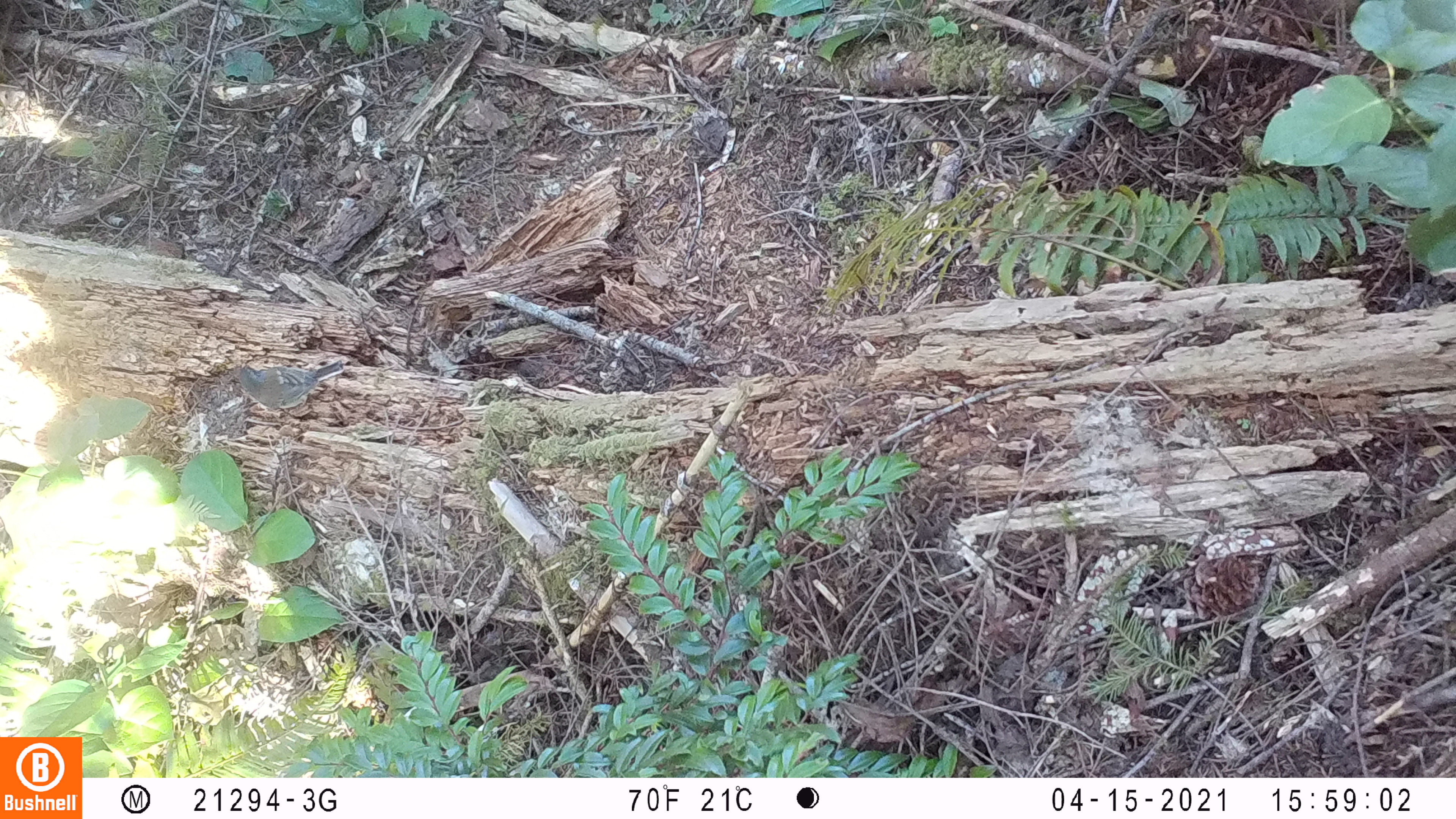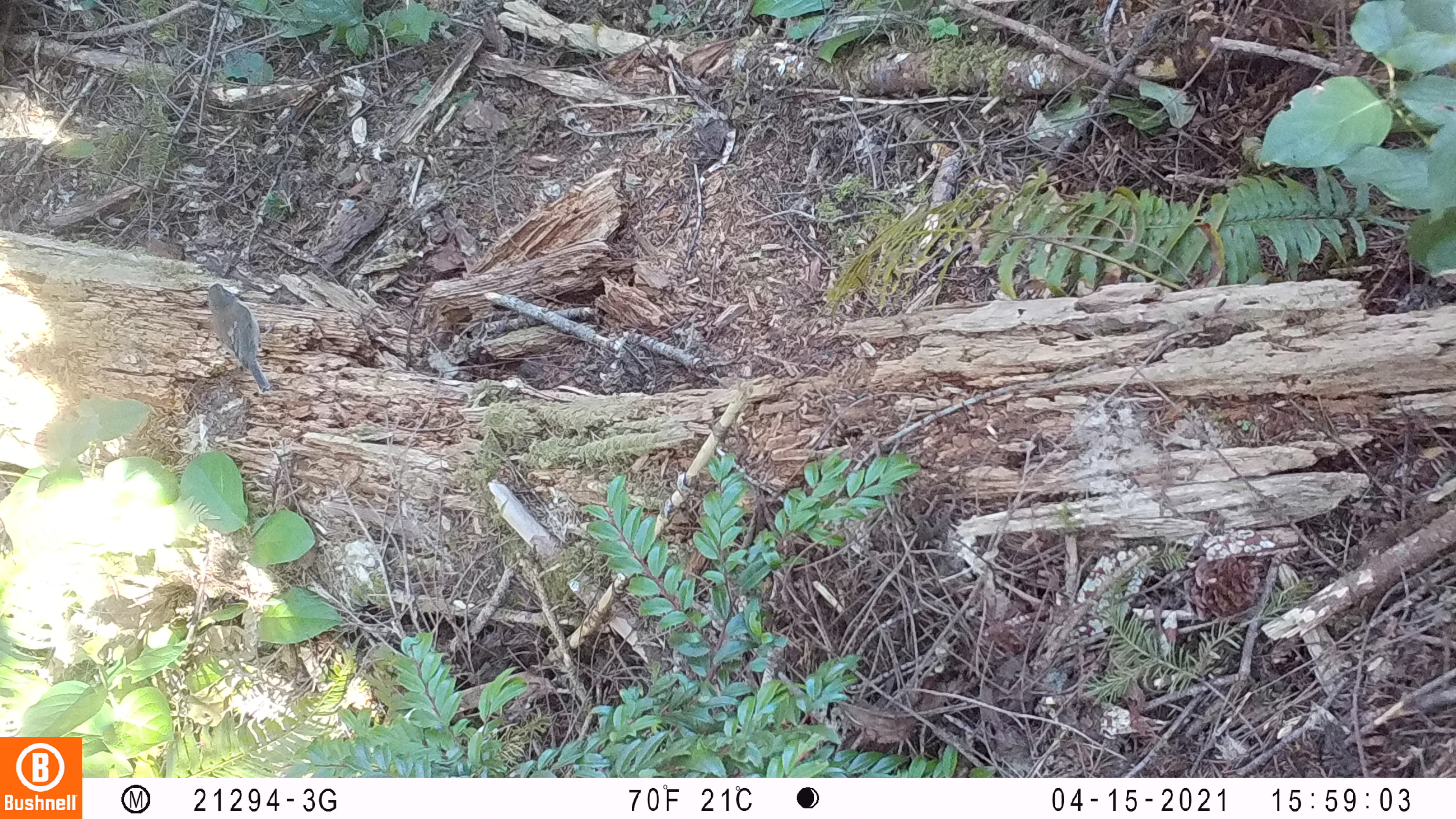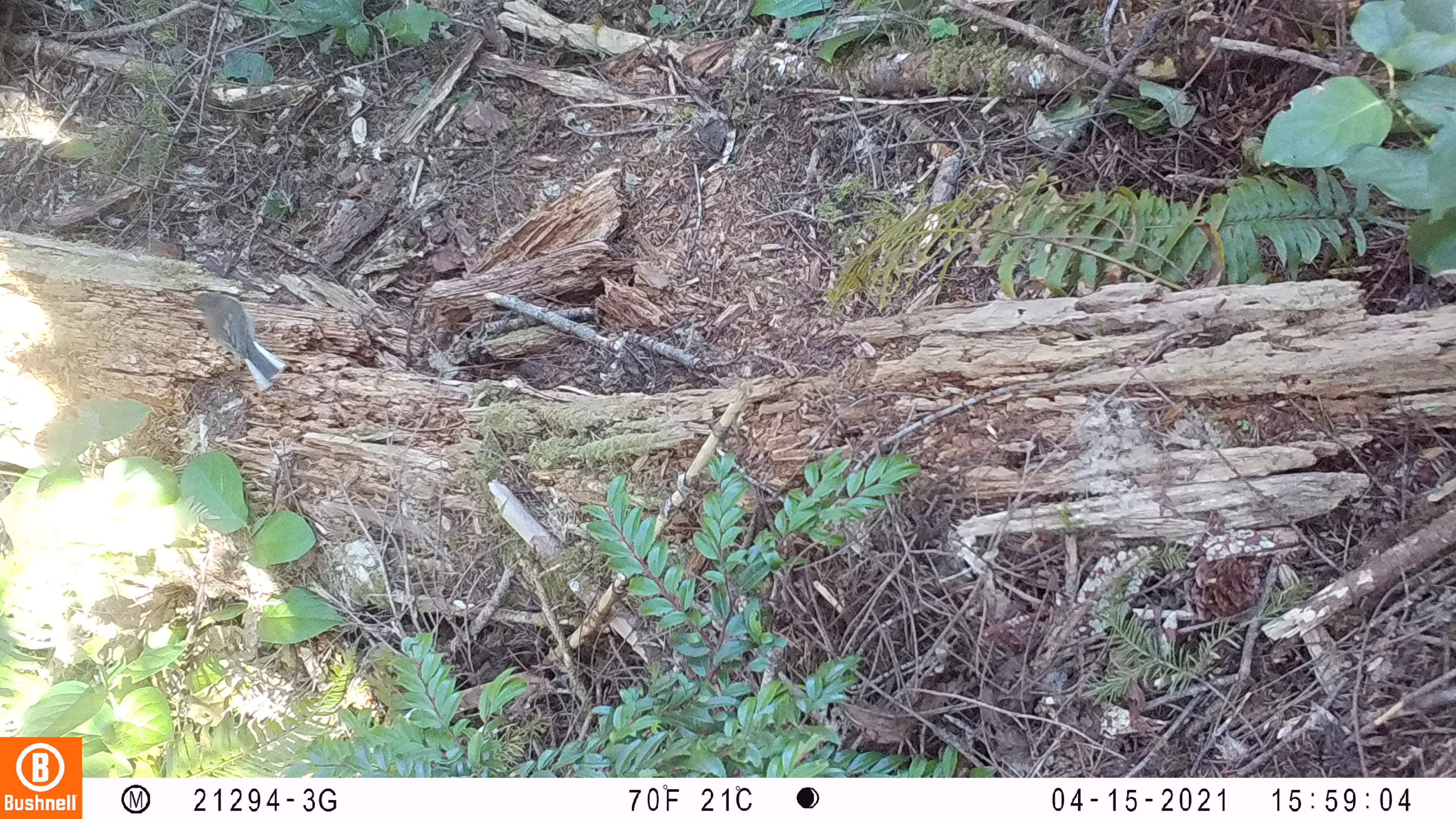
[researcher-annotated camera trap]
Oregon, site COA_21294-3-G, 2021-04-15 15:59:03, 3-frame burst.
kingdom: Animalia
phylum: Chordata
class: Aves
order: Passeriformes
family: Passerellidae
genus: Junco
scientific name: Junco hyemalis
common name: dark-eyed junco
Dark-eyed junco (Junco hyemalis).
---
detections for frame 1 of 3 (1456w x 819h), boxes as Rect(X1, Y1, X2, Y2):
dark-eyed junco: Rect(234, 363, 360, 406)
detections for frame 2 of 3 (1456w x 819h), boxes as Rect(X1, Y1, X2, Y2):
dark-eyed junco: Rect(199, 279, 273, 396)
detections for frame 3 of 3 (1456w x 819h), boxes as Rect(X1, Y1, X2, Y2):
dark-eyed junco: Rect(184, 290, 290, 393)